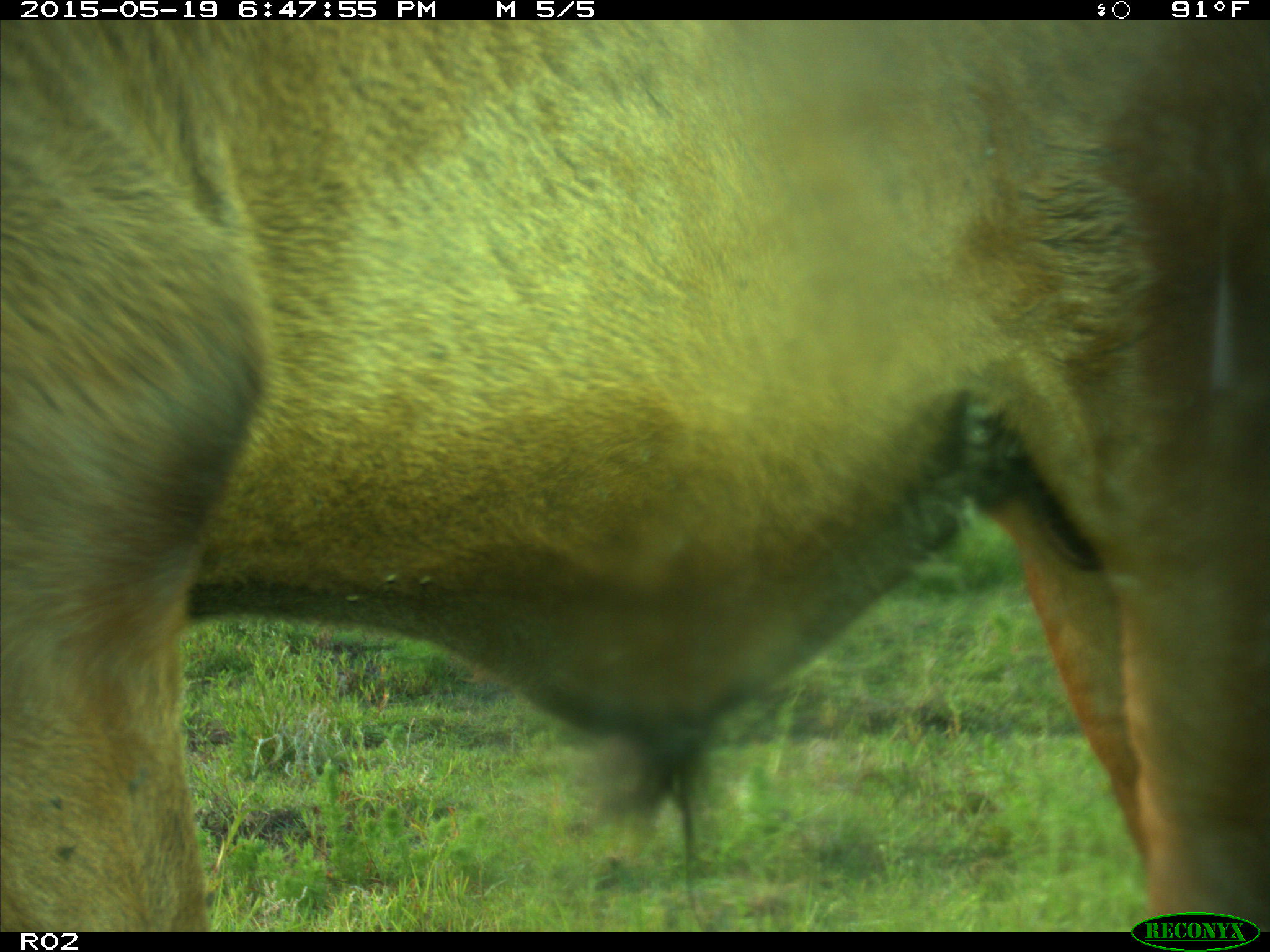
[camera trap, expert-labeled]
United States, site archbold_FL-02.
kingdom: Animalia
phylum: Chordata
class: Mammalia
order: Artiodactyla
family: Bovidae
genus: Bos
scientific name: Bos taurus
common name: domestic cow